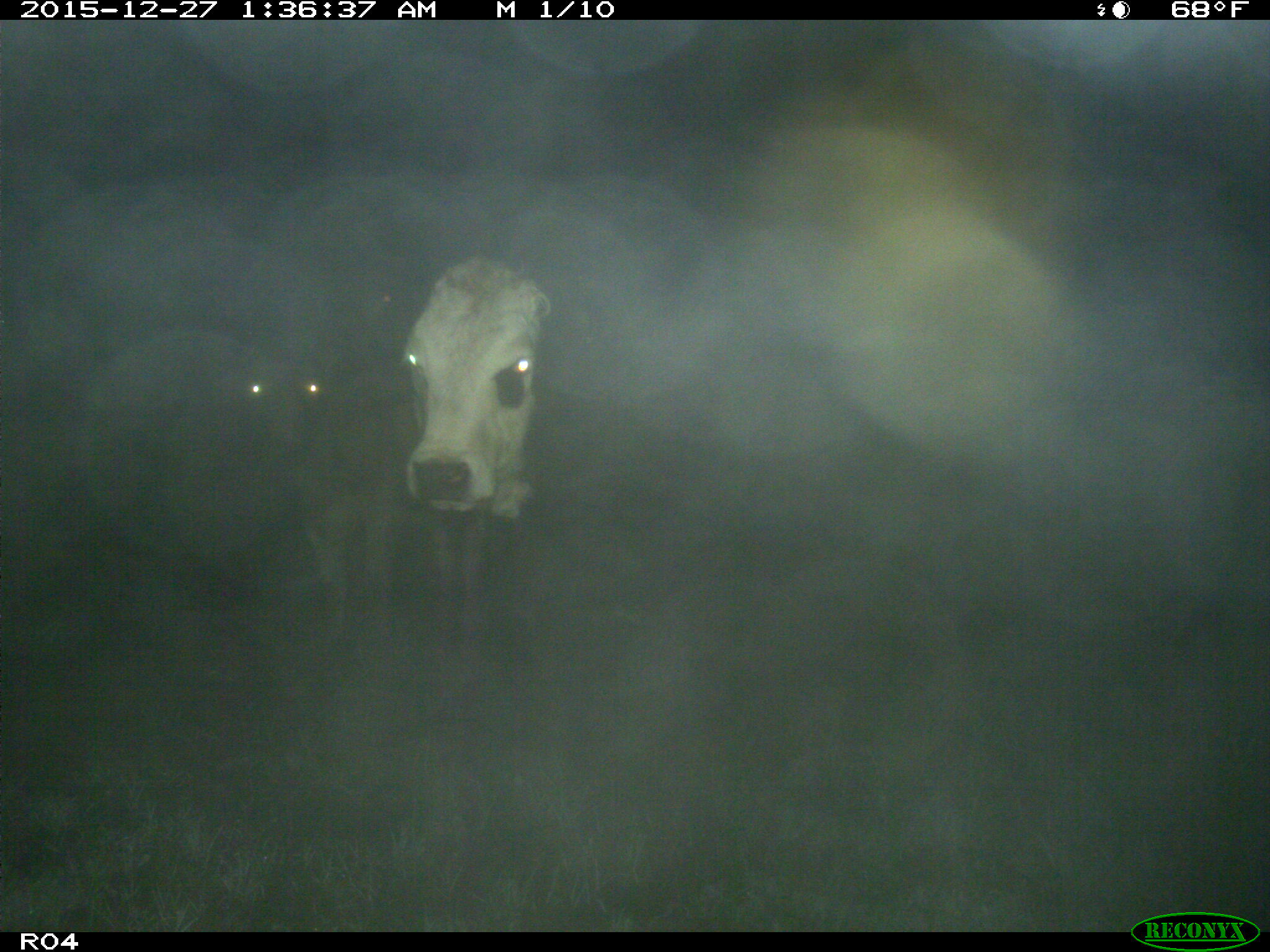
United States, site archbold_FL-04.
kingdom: Animalia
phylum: Chordata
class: Mammalia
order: Artiodactyla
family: Bovidae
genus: Bos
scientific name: Bos taurus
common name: domestic cow